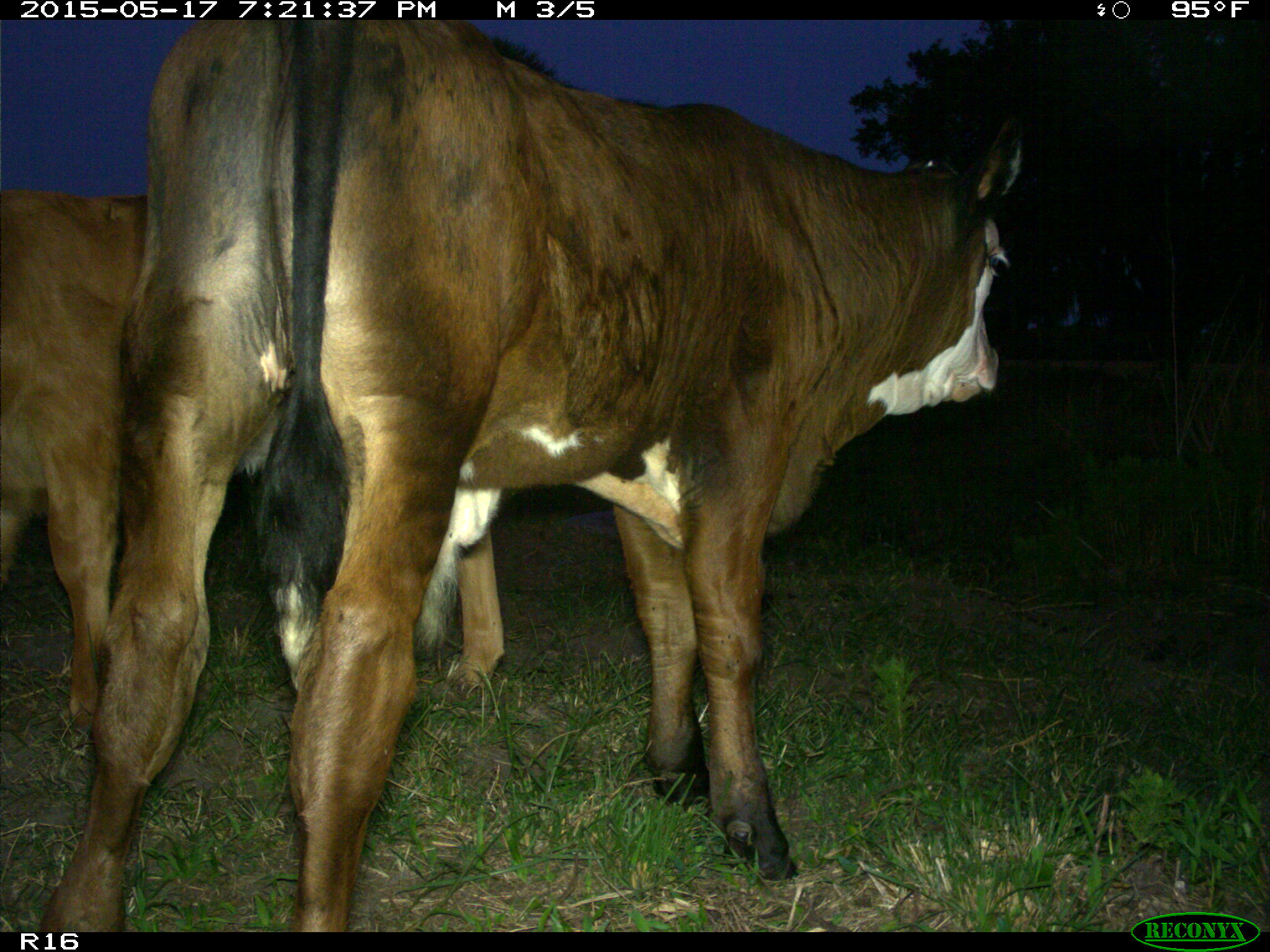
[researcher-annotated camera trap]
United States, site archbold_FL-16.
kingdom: Animalia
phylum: Chordata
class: Mammalia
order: Artiodactyla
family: Bovidae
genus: Bos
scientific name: Bos taurus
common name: domestic cow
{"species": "Bos taurus (domestic cow)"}